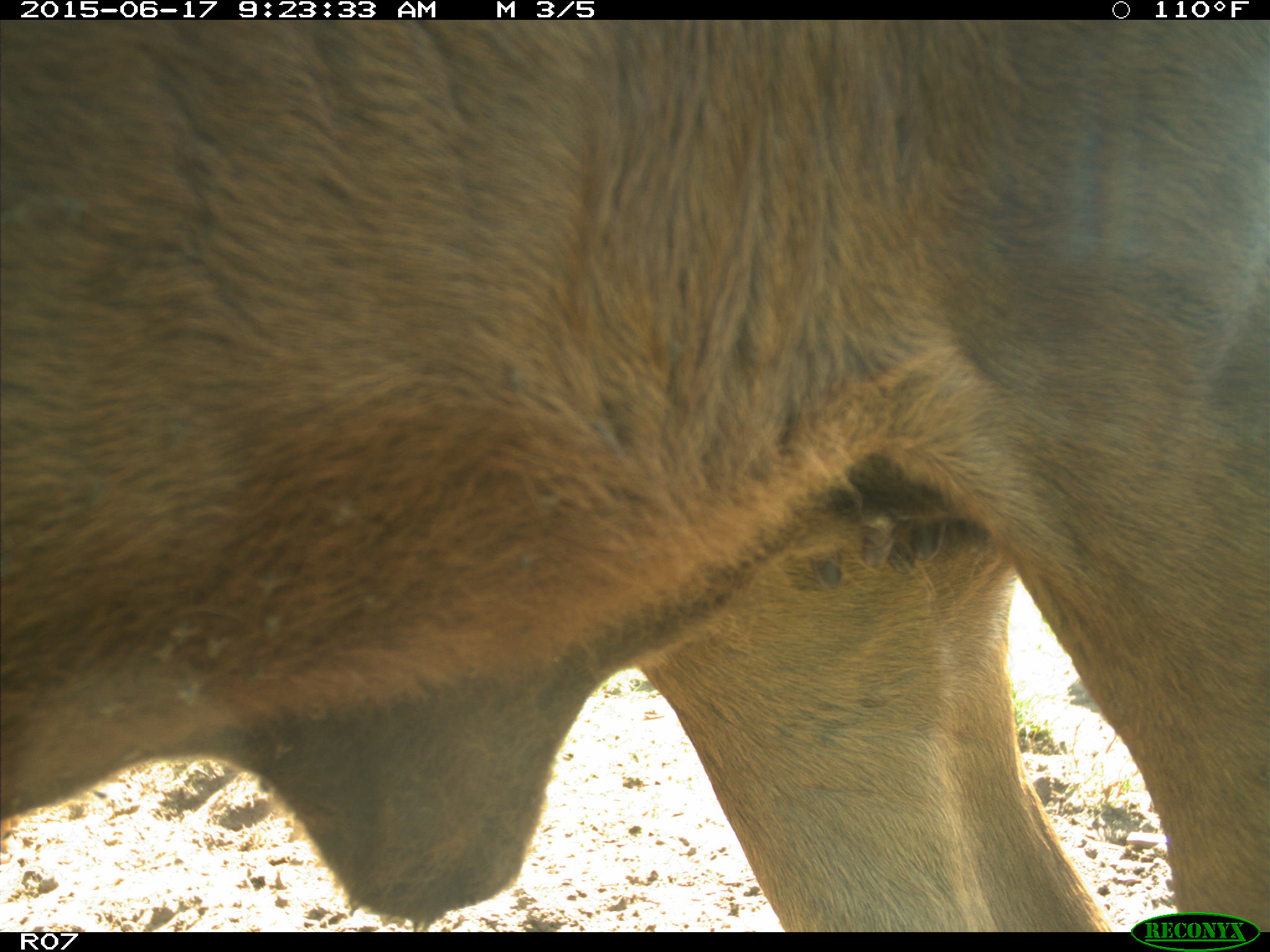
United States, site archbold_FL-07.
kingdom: Animalia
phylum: Chordata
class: Mammalia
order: Artiodactyla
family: Bovidae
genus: Bos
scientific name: Bos taurus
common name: domestic cow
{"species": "Bos taurus (domestic cow)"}